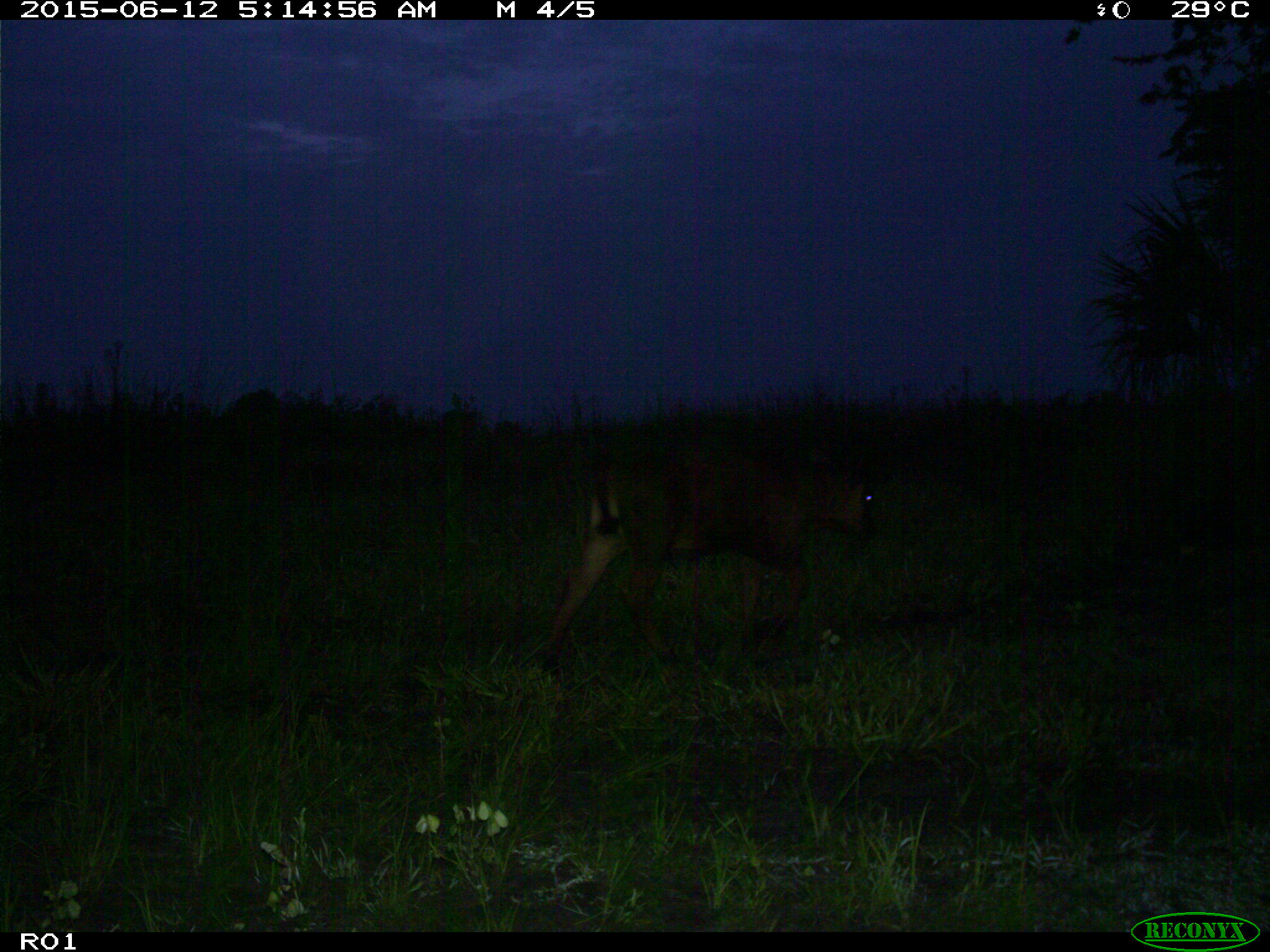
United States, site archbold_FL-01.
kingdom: Animalia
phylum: Chordata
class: Mammalia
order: Artiodactyla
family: Bovidae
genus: Bos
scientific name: Bos taurus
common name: domestic cow